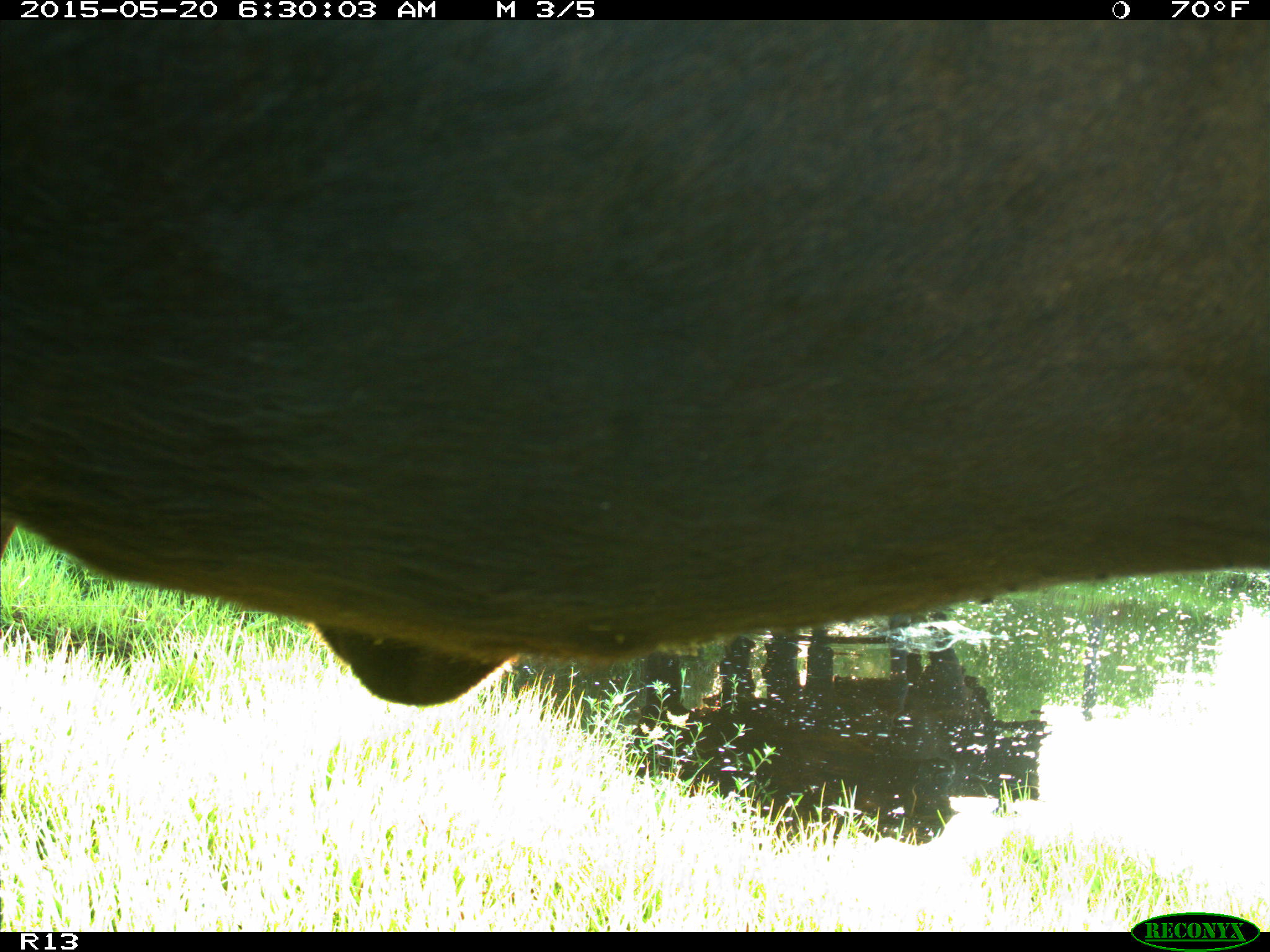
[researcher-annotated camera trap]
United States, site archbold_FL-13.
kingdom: Animalia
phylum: Chordata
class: Mammalia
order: Artiodactyla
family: Bovidae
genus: Bos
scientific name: Bos taurus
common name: domestic cow